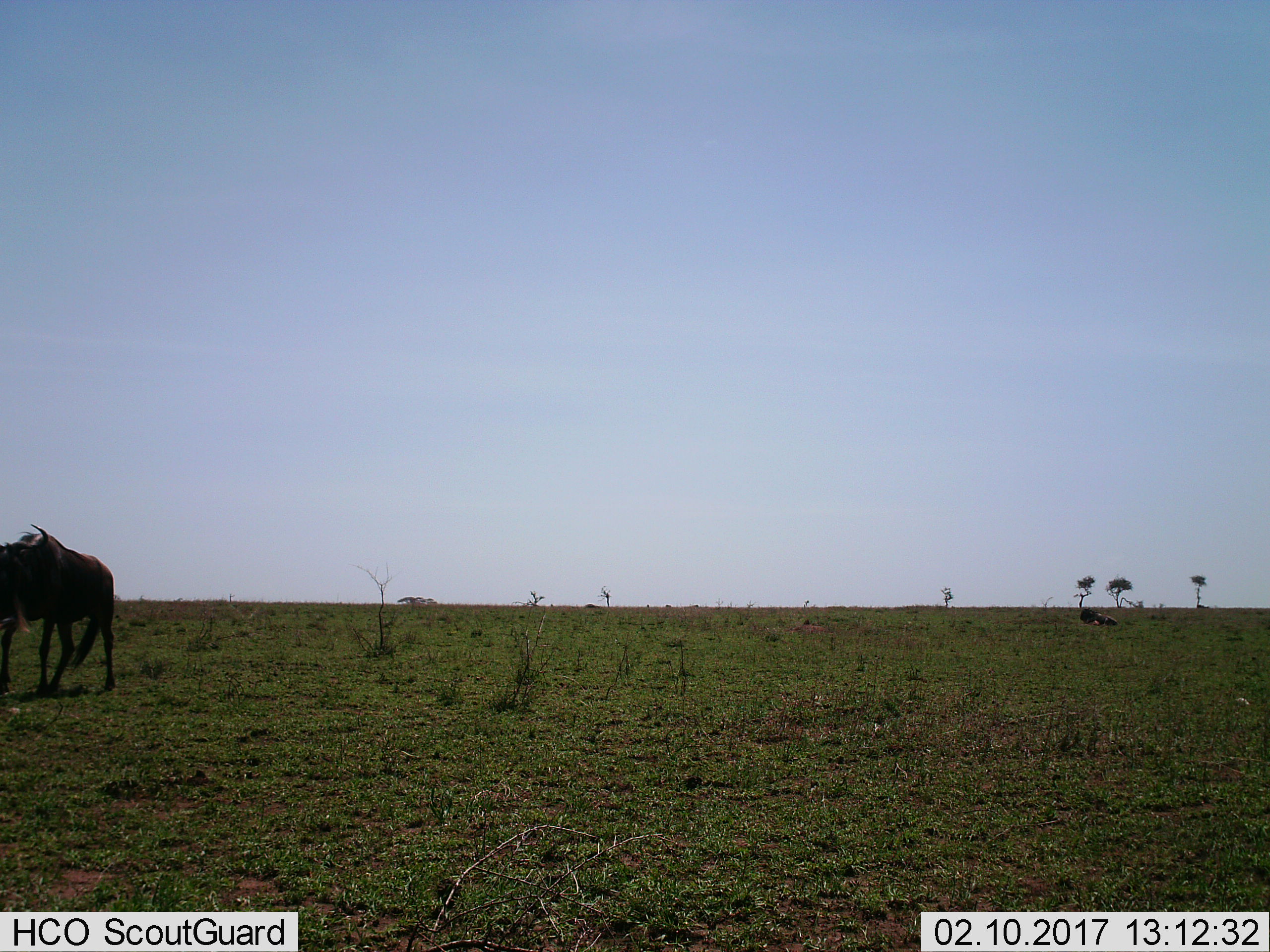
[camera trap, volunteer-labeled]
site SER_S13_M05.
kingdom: Animalia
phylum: Chordata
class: Mammalia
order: Artiodactyla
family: Bovidae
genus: Connochaetes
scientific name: Connochaetes taurinus taurinus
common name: blue wildebeest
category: wildebeestblue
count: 2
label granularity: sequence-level